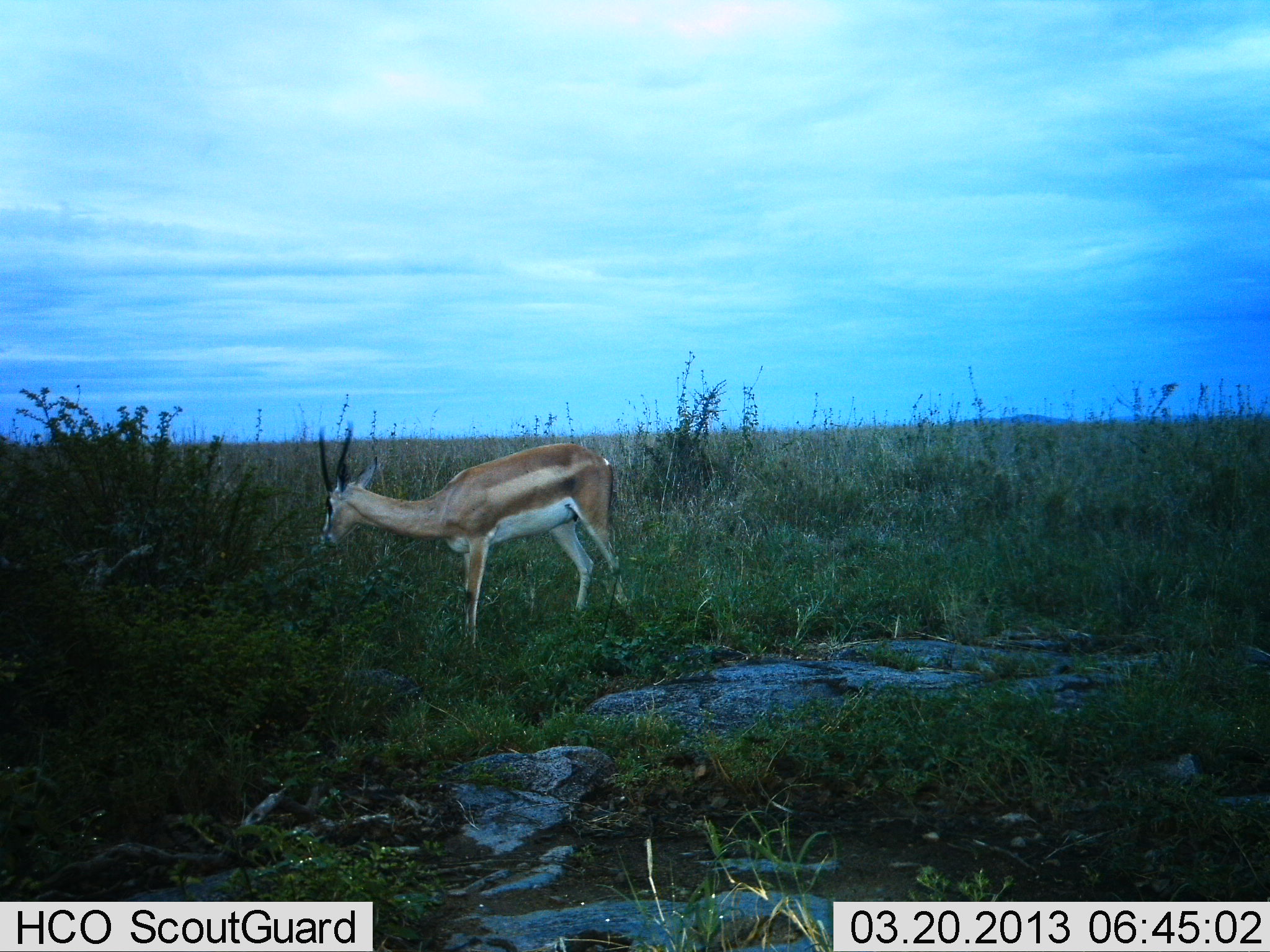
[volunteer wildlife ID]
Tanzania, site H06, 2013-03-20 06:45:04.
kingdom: Animalia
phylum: Chordata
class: Mammalia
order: Artiodactyla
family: Bovidae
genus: Nanger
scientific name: Nanger granti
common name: grant's gazelle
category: gazellegrants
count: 1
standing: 60%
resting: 0%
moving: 0%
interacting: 0%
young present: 0%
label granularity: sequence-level